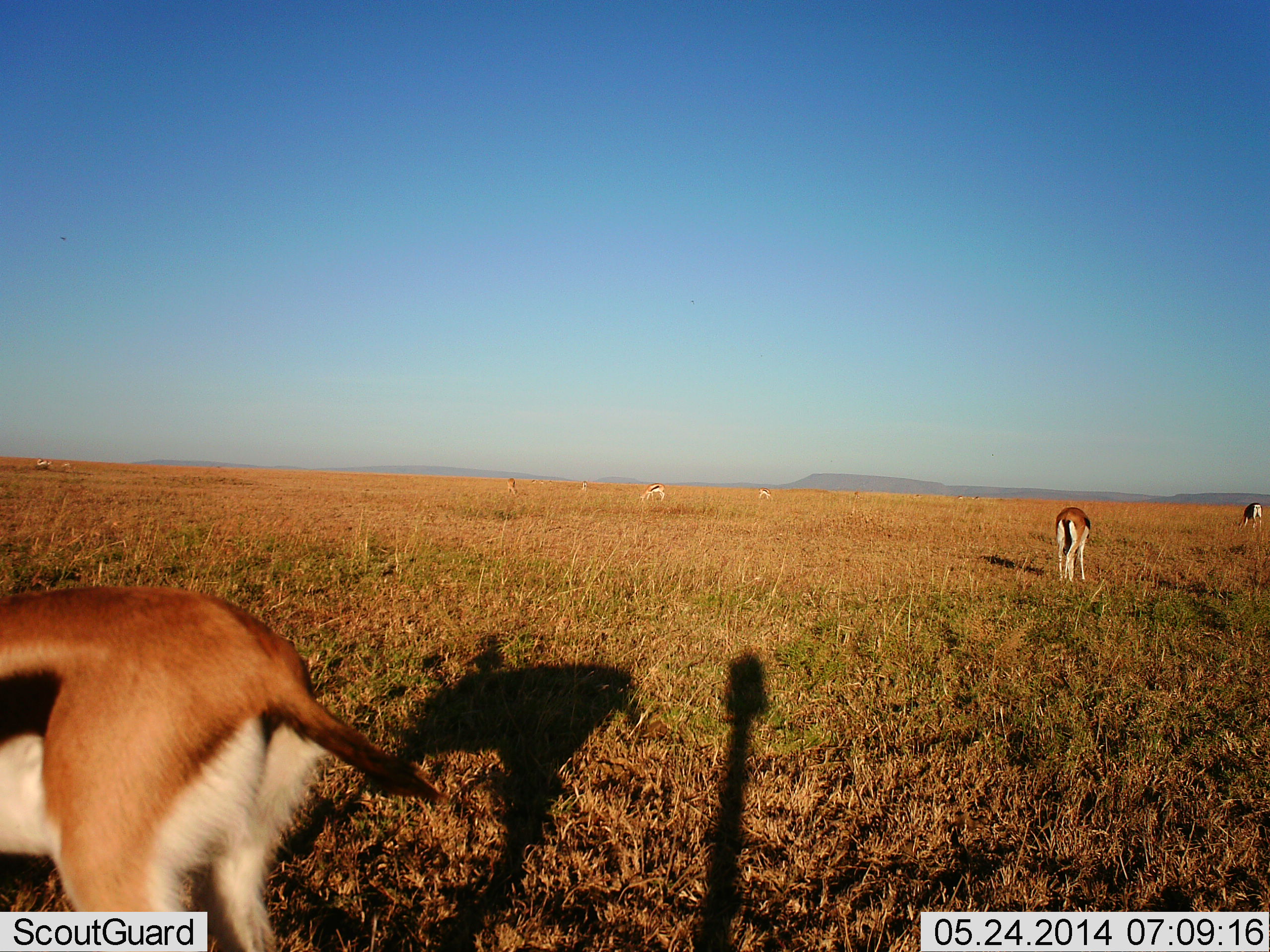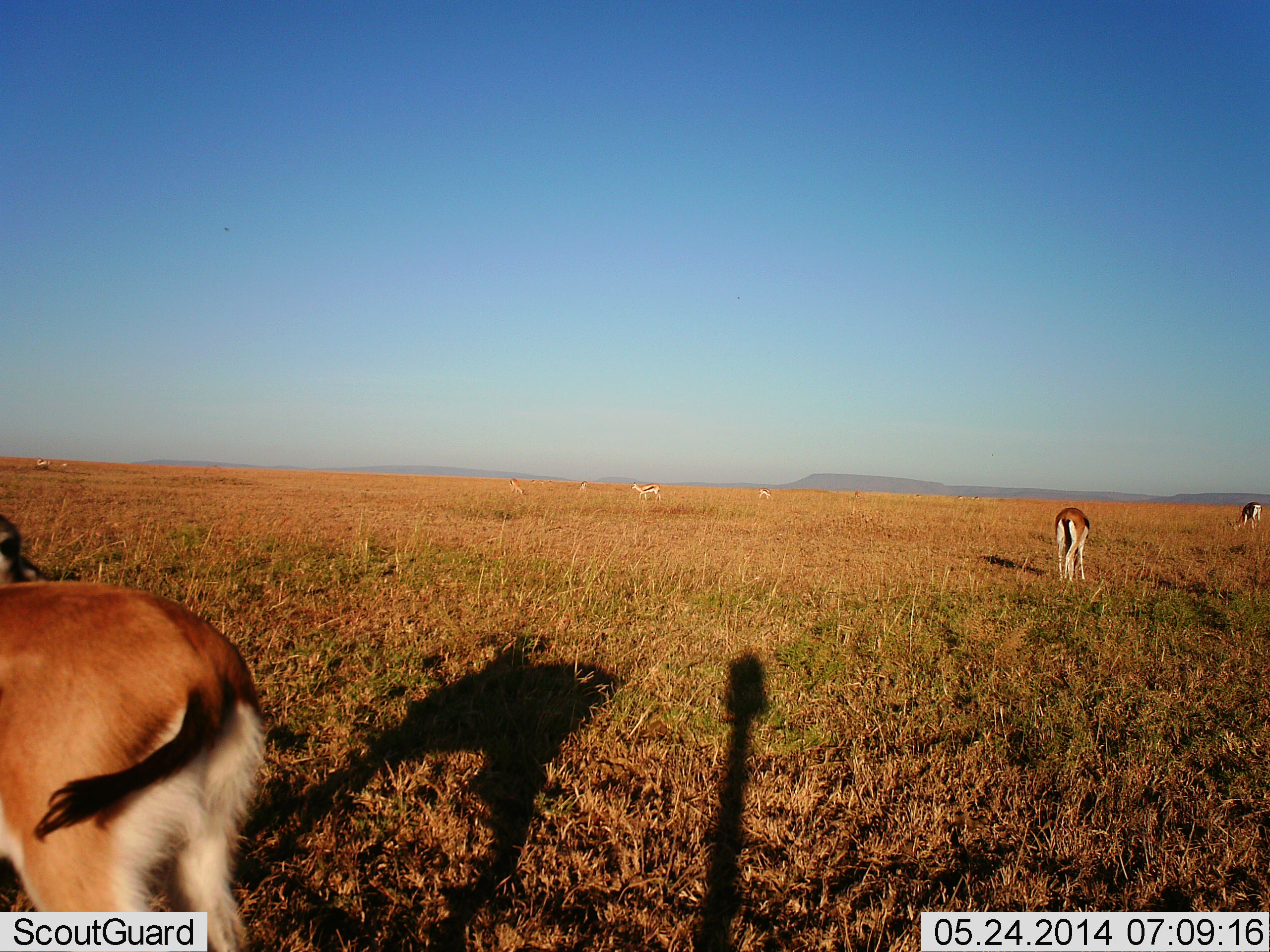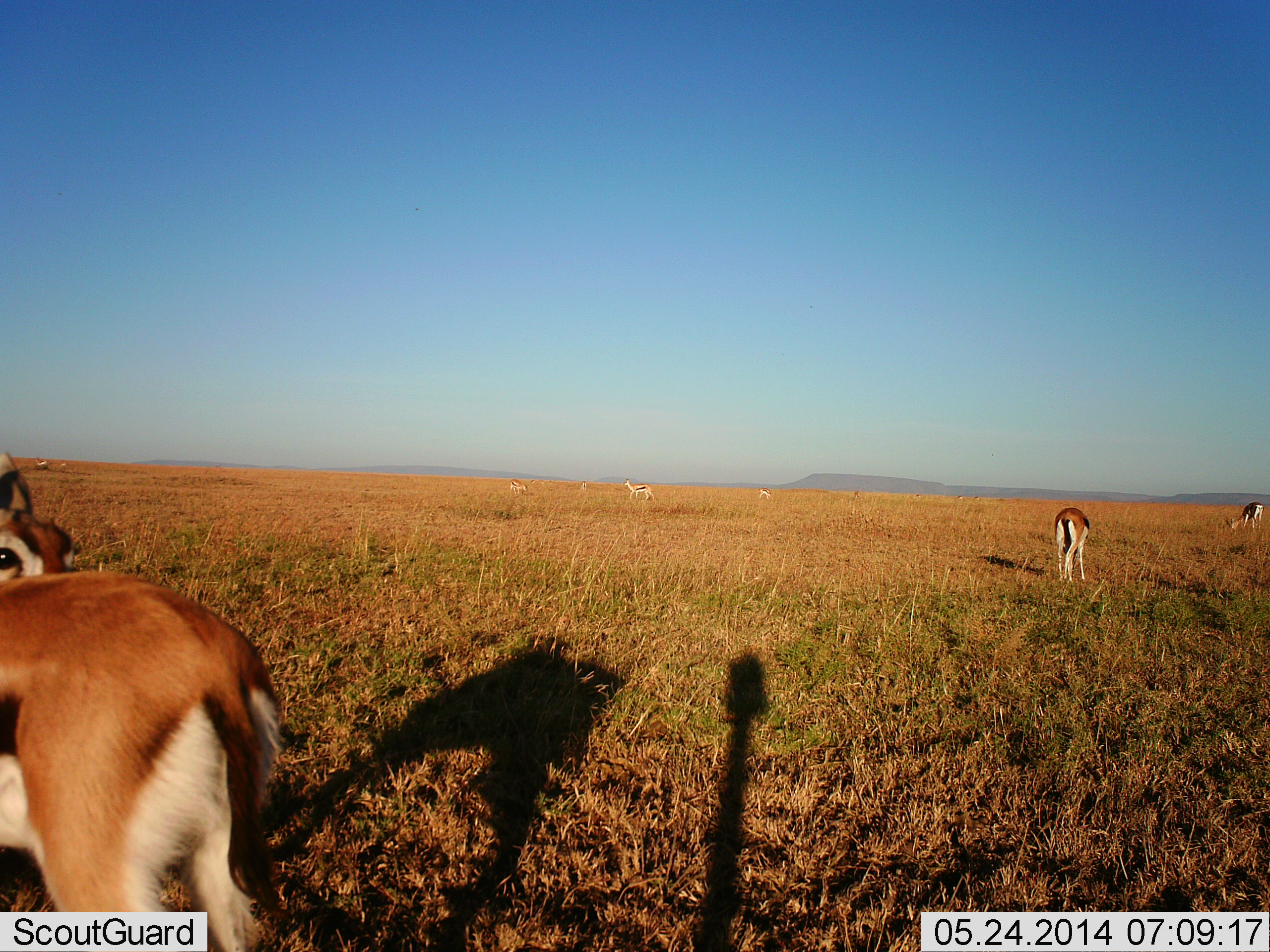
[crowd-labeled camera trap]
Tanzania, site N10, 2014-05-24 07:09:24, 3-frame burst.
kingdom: Animalia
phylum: Chordata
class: Mammalia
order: Artiodactyla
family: Bovidae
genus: Eudorcas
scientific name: Eudorcas thomsonii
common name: thomson's gazelle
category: gazellethomsons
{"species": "gazellethomsons (thomson's gazelle) (Eudorcas thomsonii)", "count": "7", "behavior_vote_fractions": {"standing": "45%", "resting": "9%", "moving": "27%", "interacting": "9%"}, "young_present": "0%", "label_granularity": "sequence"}